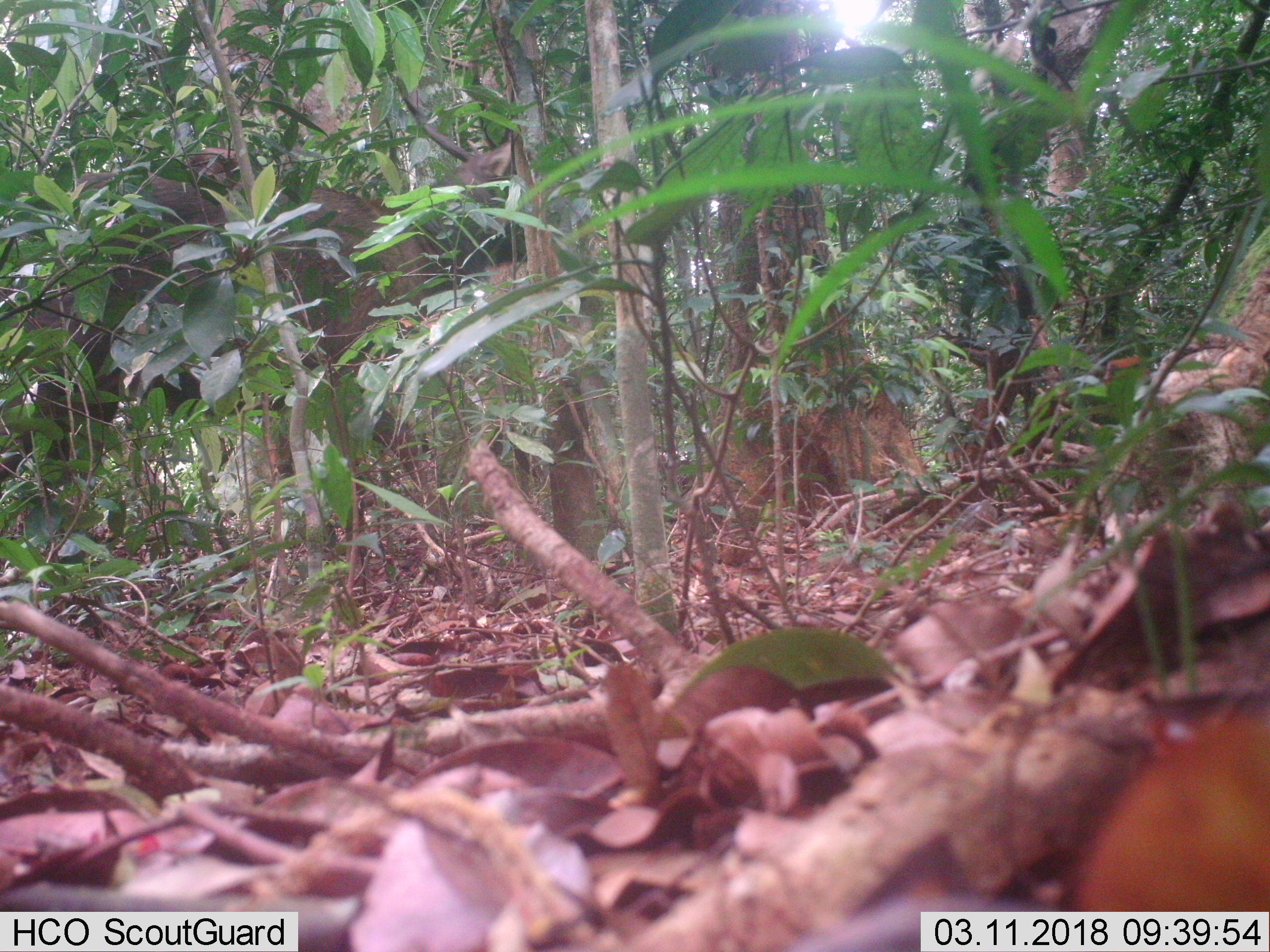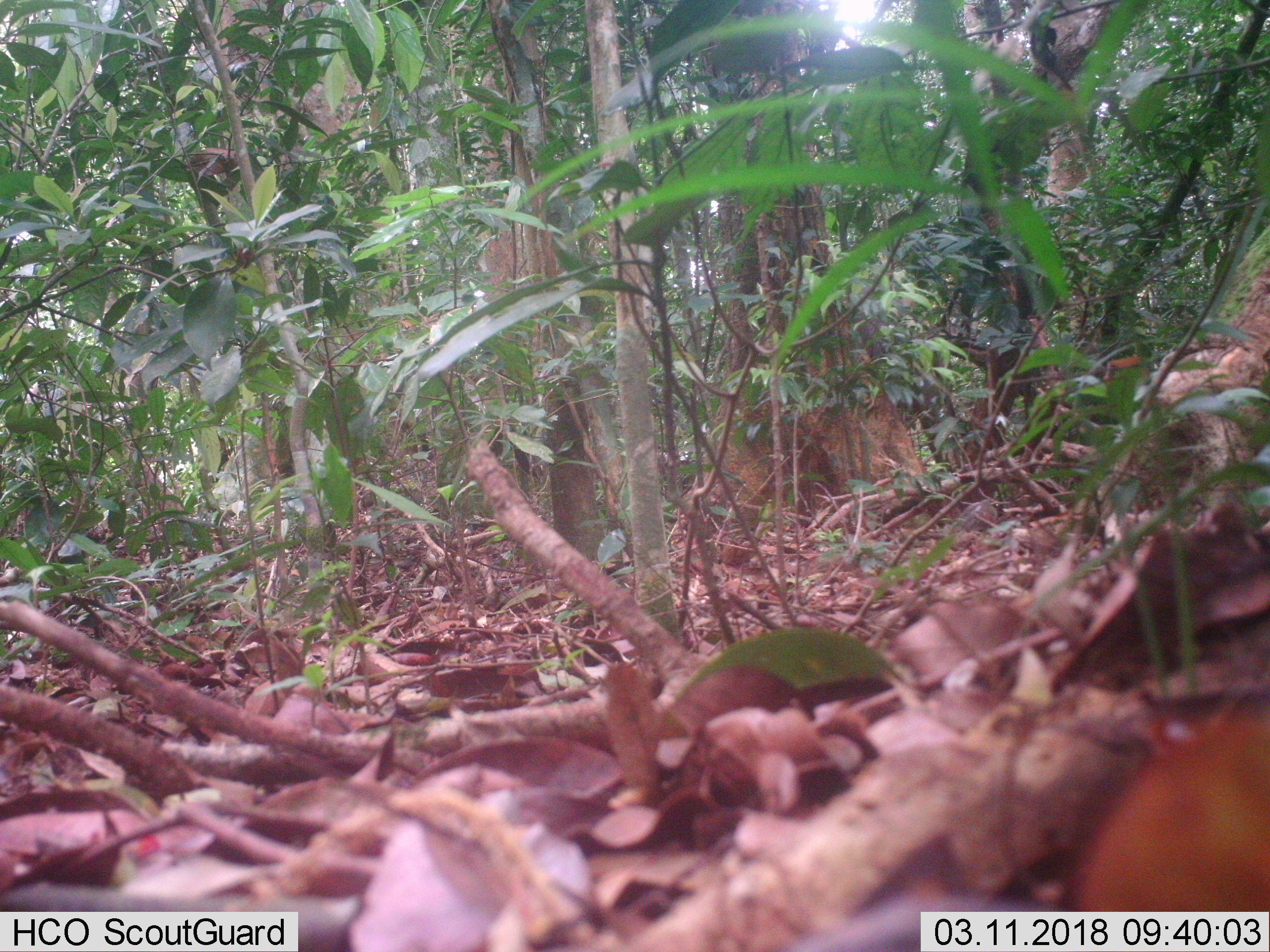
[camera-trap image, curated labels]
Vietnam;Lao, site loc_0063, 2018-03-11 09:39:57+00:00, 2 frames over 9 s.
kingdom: Animalia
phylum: Chordata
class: Mammalia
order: Artiodactyla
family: Cervidae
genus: Rusa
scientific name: Rusa unicolor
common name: sambar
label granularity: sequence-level